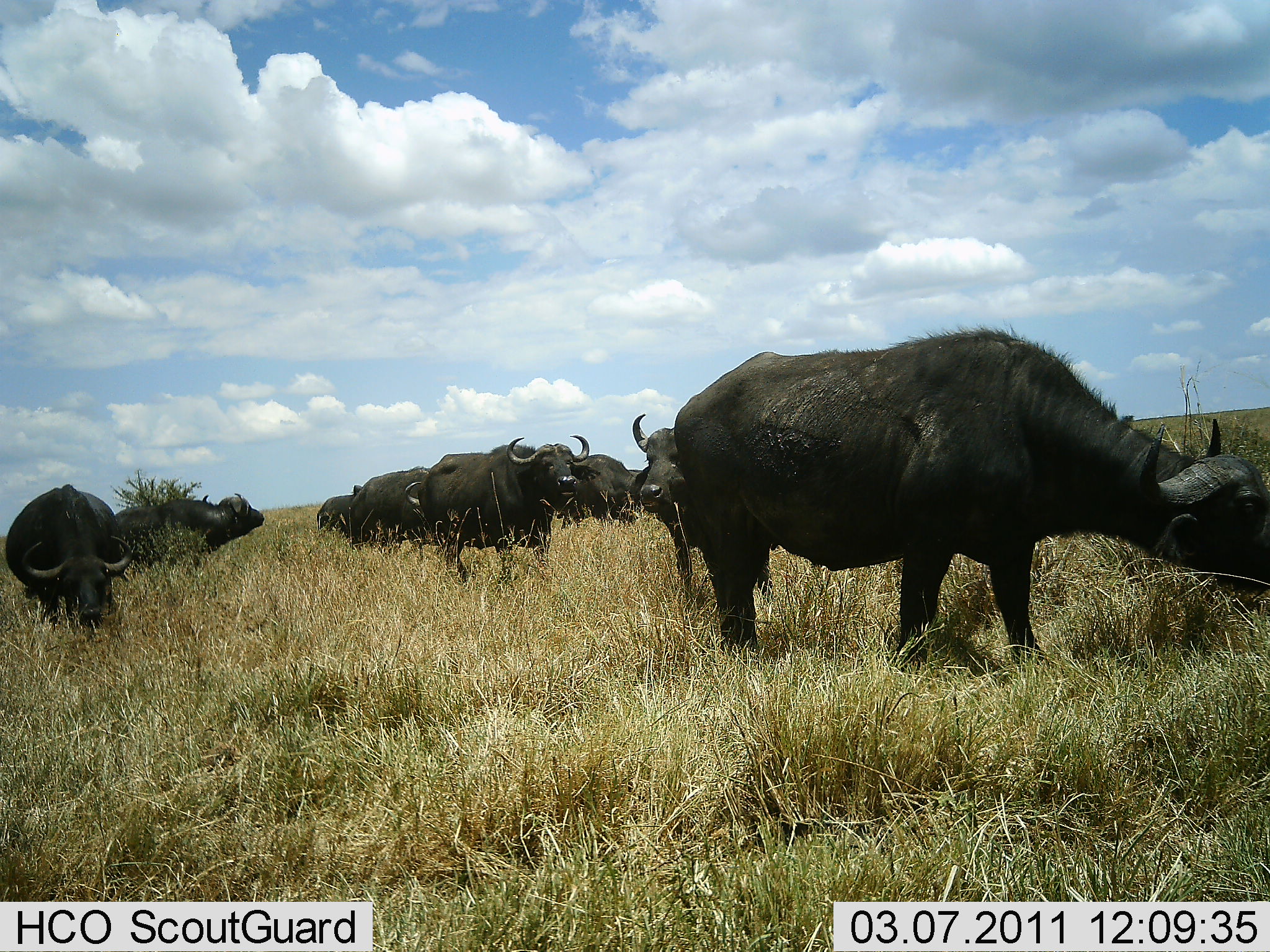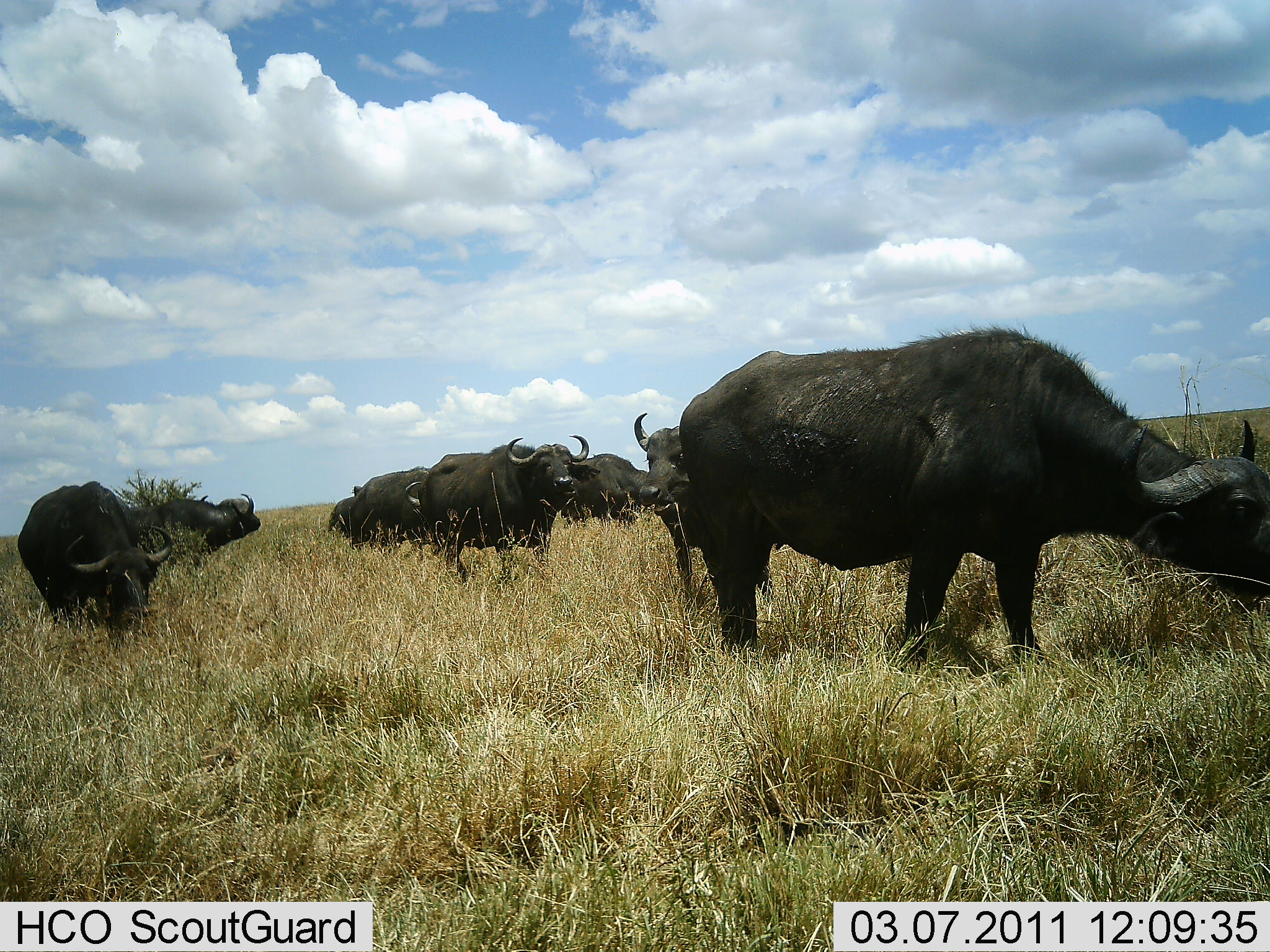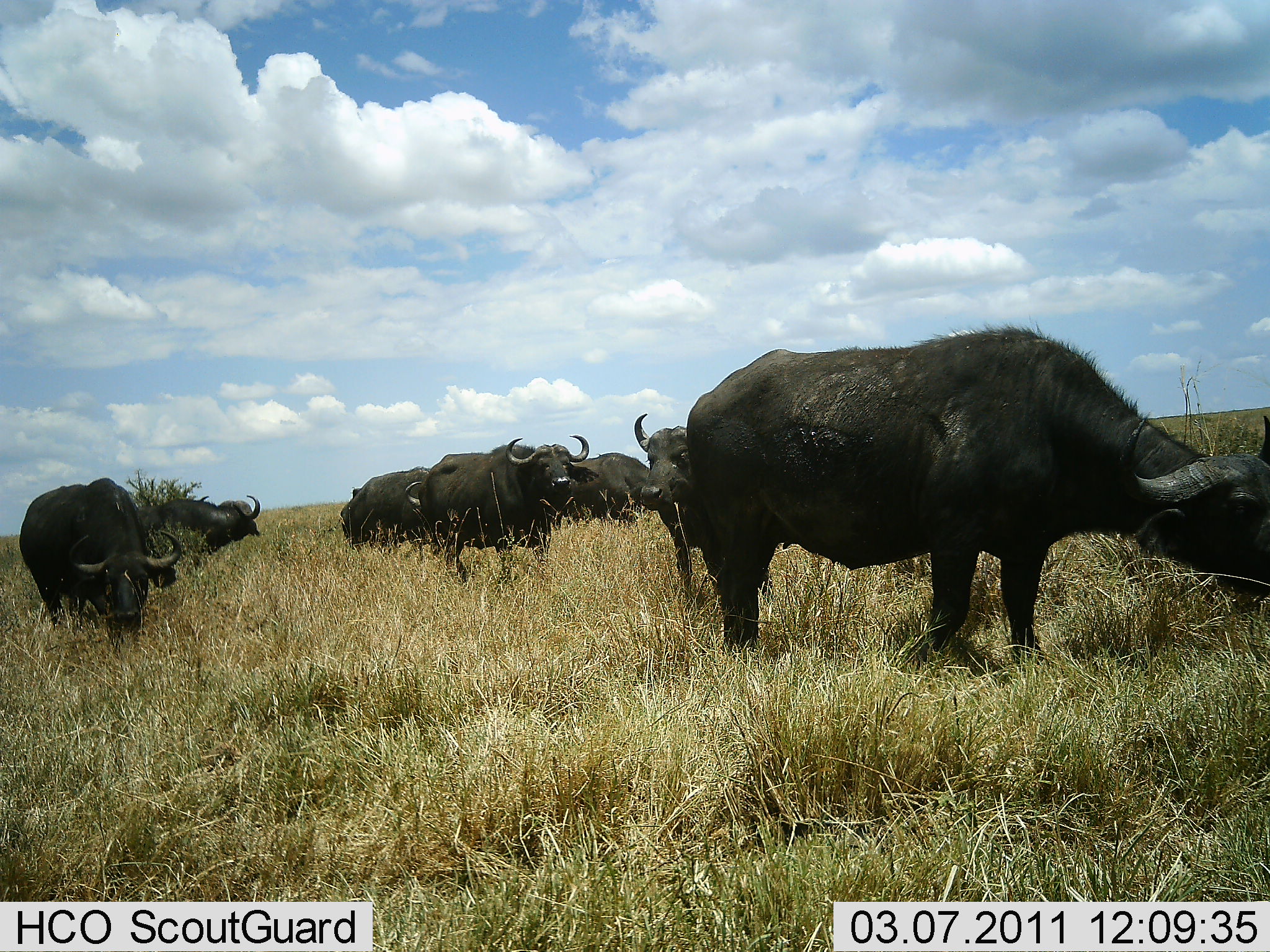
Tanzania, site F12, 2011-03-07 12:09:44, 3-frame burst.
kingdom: Animalia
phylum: Chordata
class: Mammalia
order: Artiodactyla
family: Bovidae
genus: Syncerus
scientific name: Syncerus caffer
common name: cape buffalo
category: buffalo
Buffalo (cape buffalo) (Syncerus caffer), count 8. Behavior (volunteer vote fractions): standing 62%, resting 0%, moving 38%, interacting 0%. Young present (vote fraction): 0%. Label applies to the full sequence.